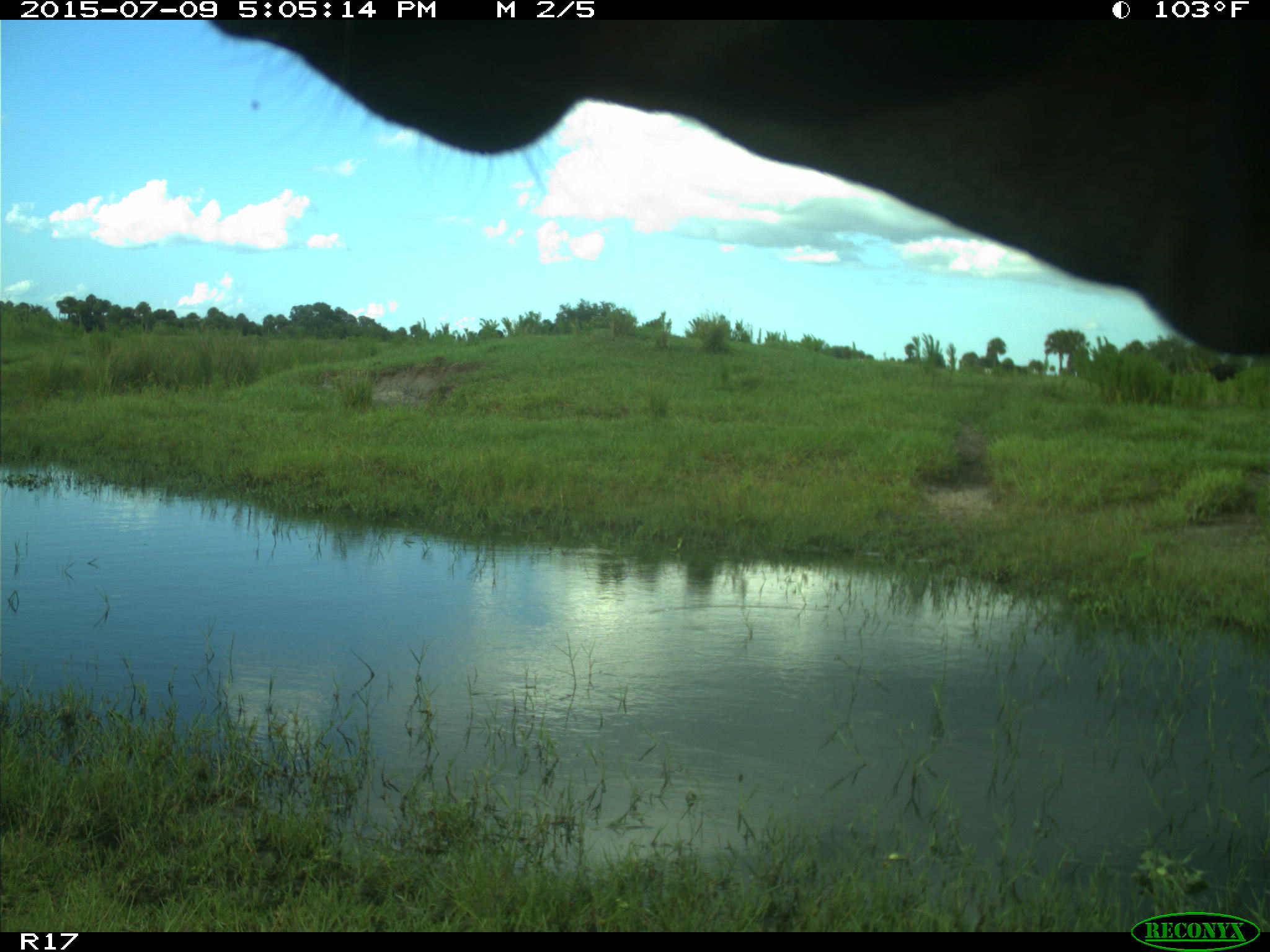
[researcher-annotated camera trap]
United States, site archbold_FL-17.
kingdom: Animalia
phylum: Chordata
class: Mammalia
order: Artiodactyla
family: Bovidae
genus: Bos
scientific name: Bos taurus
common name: domestic cow